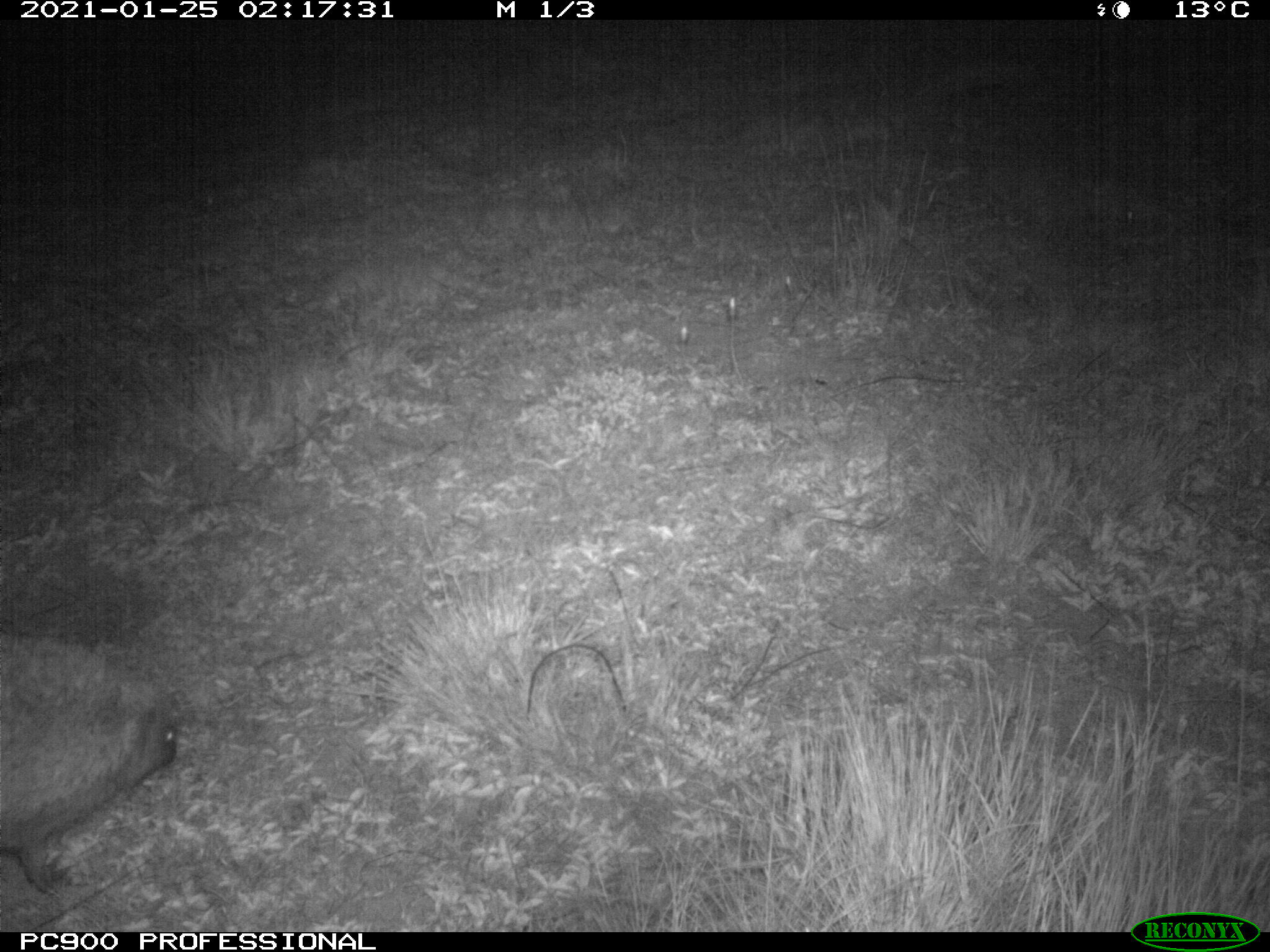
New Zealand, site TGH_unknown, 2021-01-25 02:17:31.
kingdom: Animalia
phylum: Chordata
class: Mammalia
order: Eulipotyphla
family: Erinaceidae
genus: Erinaceus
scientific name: Erinaceus europaeus europaeus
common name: european hedgehog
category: hedgehog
Hedgehog (european hedgehog) (Erinaceus europaeus europaeus).